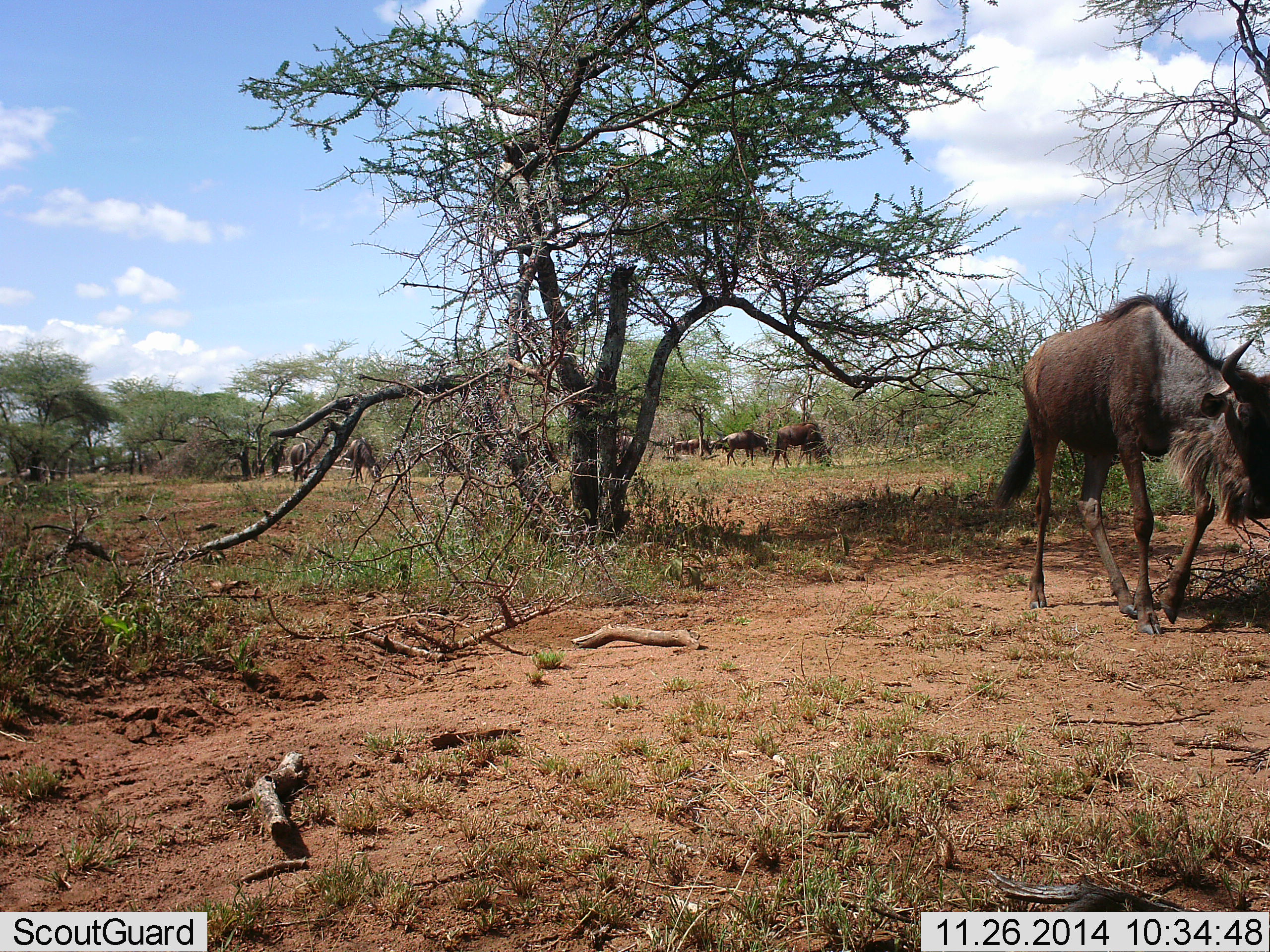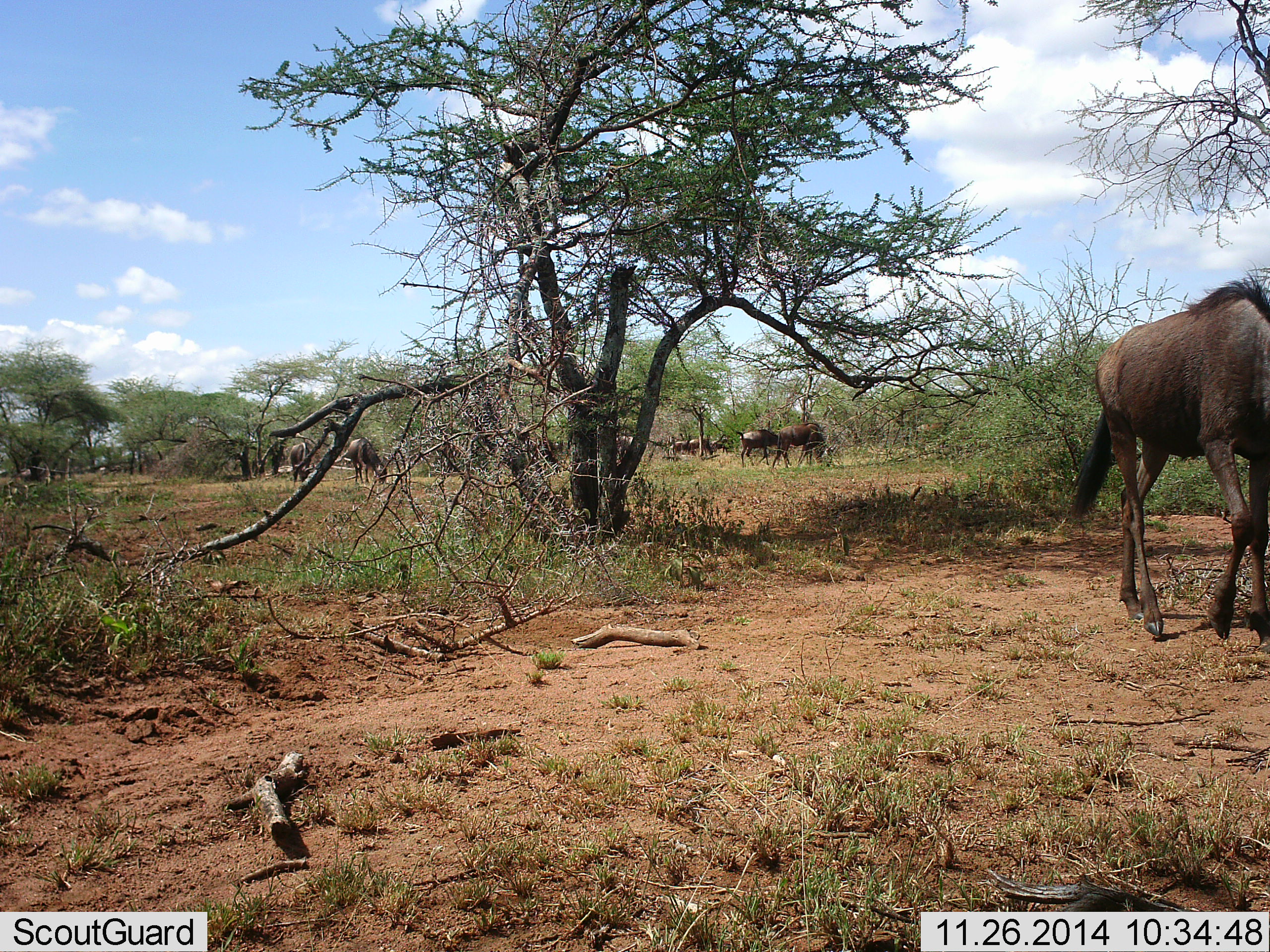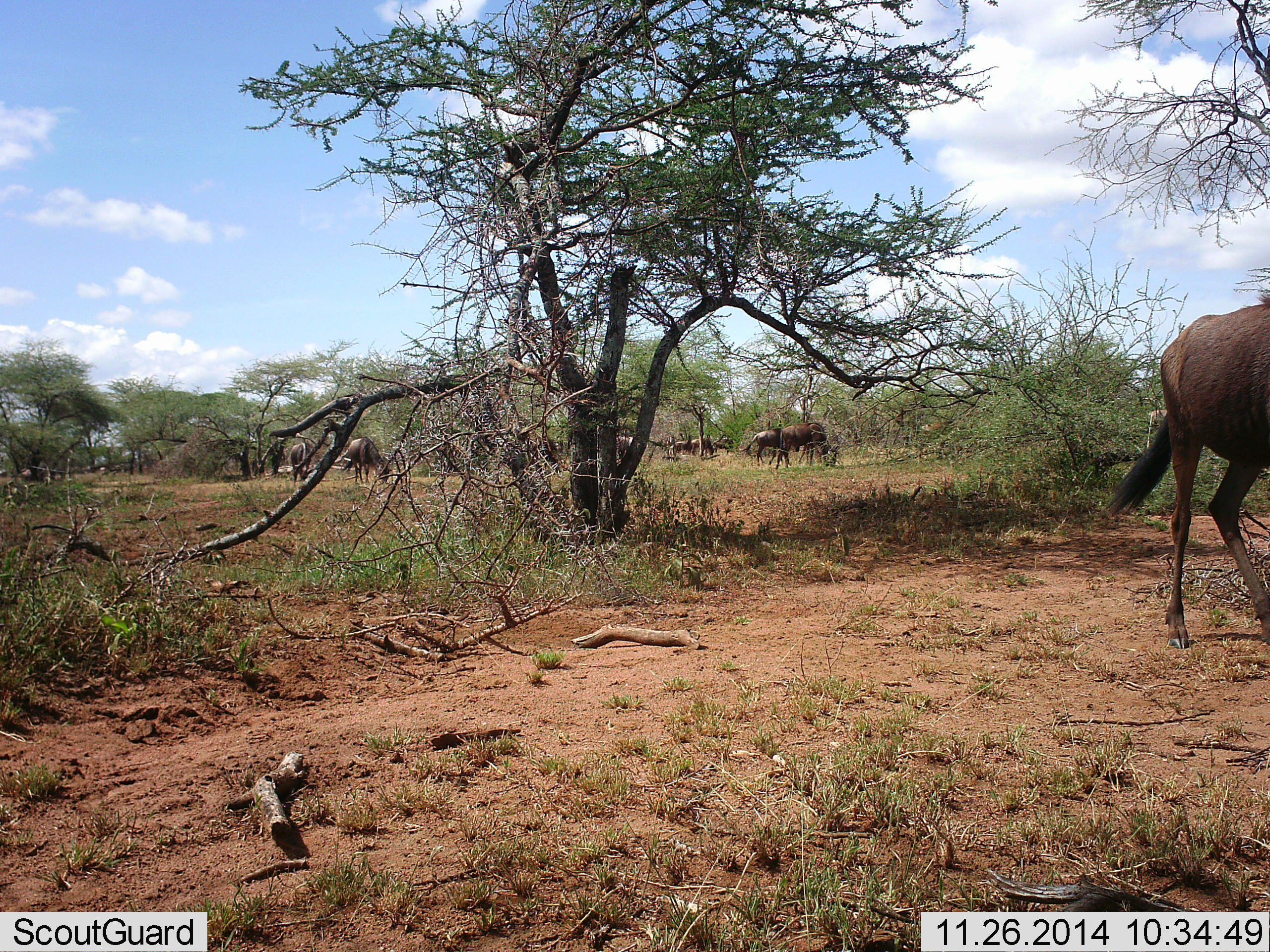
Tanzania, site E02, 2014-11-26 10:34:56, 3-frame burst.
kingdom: Animalia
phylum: Chordata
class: Mammalia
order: Artiodactyla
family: Bovidae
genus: Connochaetes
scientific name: Connochaetes taurinus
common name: blue wildebeest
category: wildebeest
Wildebeest (blue wildebeest) (Connochaetes taurinus), count 11-50. Behavior (volunteer vote fractions): standing 20%, resting 0%, moving 70%, interacting 0%. Young present (vote fraction): 0%. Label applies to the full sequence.